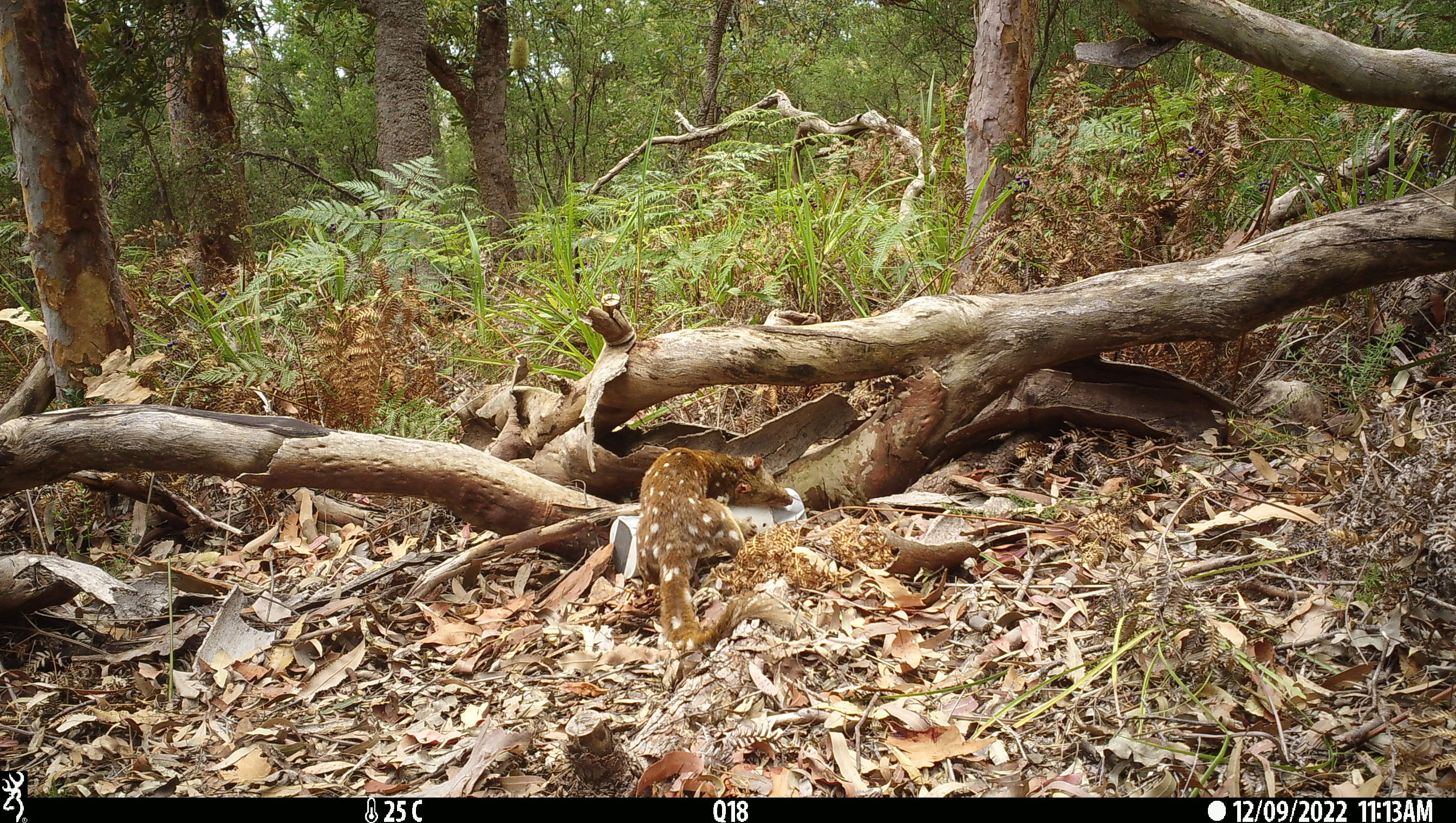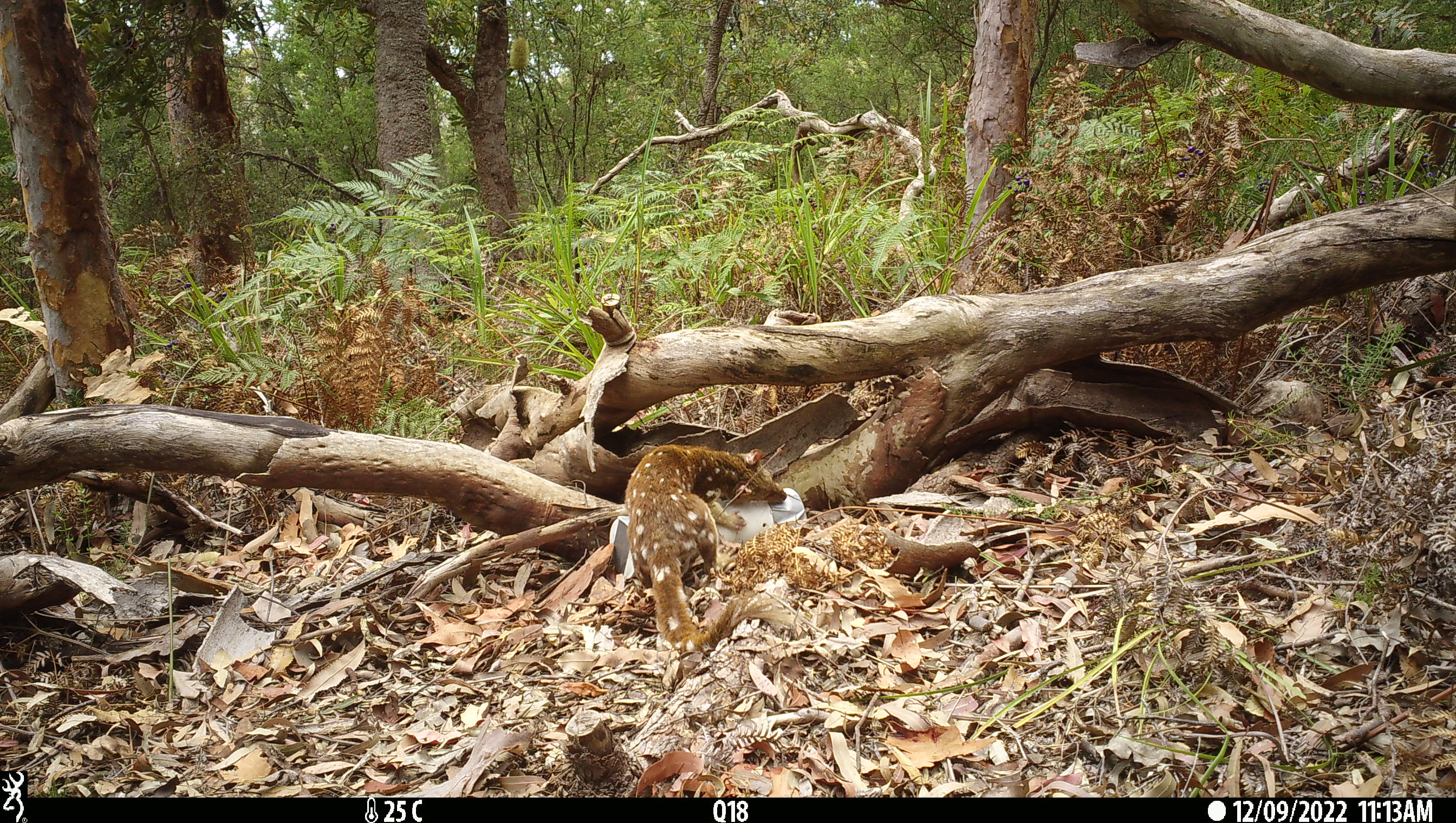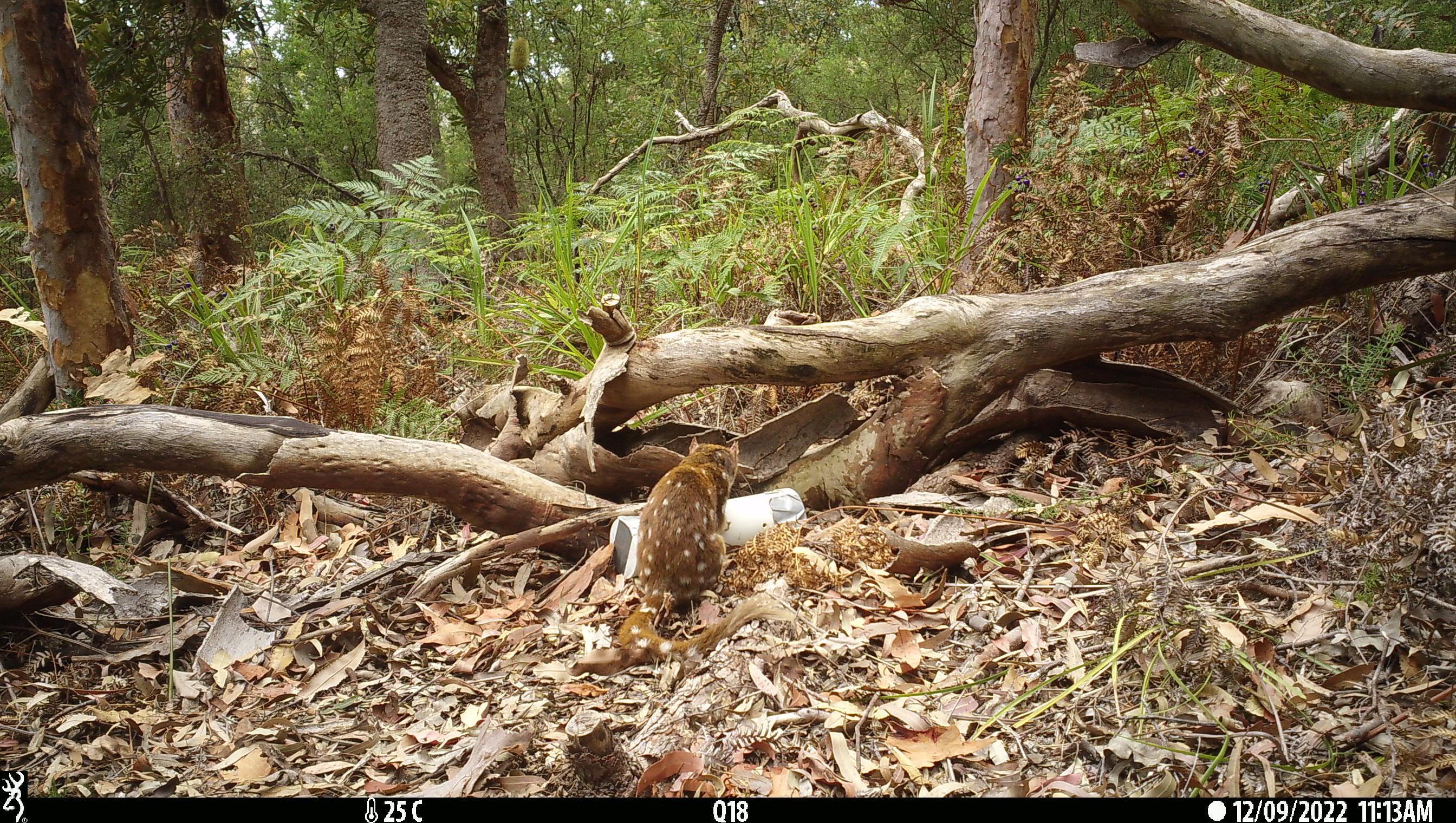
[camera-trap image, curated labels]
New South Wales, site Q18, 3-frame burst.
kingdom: Animalia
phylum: Chordata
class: Mammalia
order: Dasyuromorphia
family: Dasyuridae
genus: Dasyurus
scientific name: Dasyurus maculatus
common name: spotted-tailed quoll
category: quoll